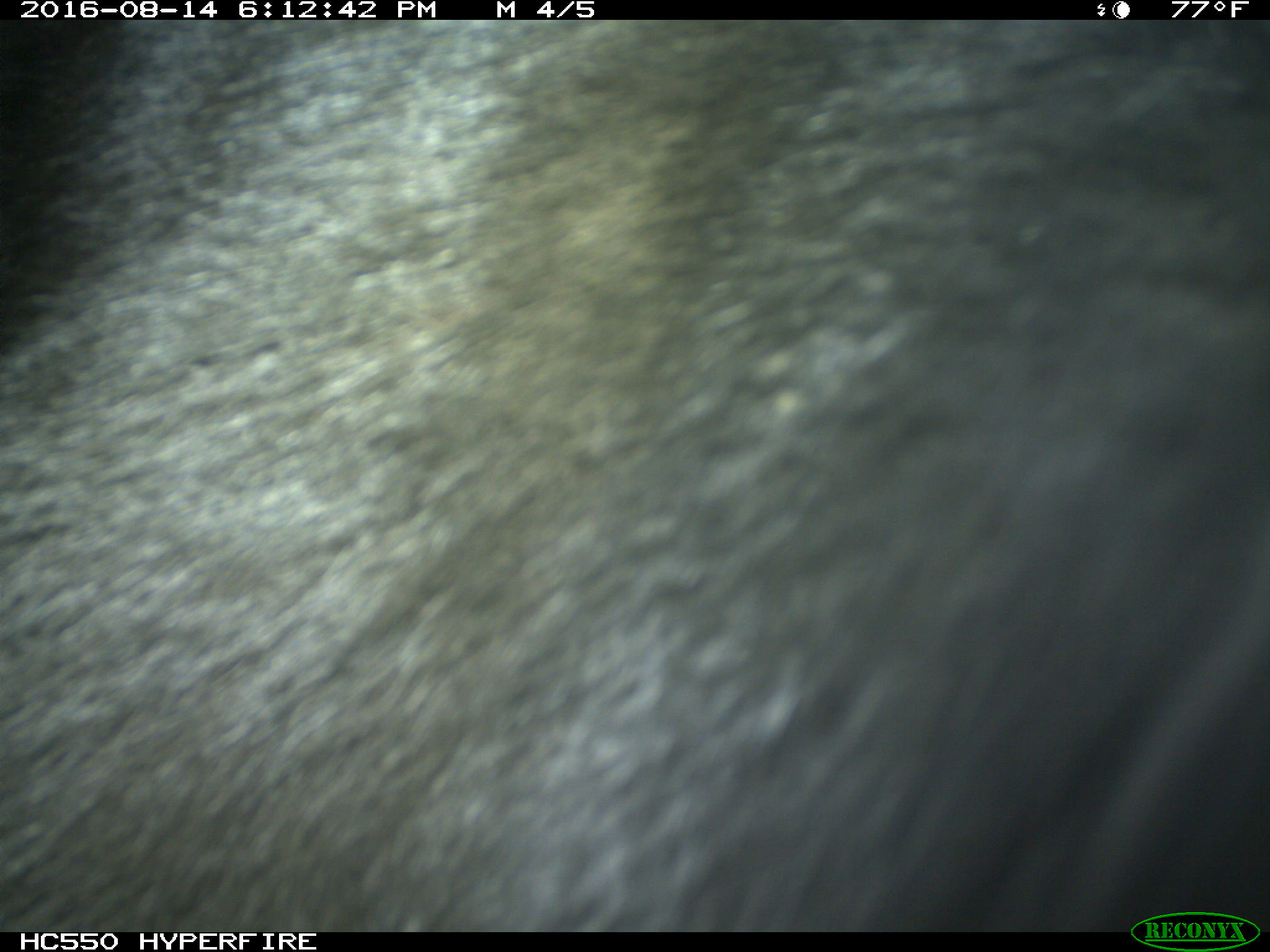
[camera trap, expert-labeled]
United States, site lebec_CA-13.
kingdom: Animalia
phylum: Chordata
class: Mammalia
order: Carnivora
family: Ursidae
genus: Ursus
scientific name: Ursus americanus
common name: american black bear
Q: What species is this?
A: Ursus americanus (american black bear).